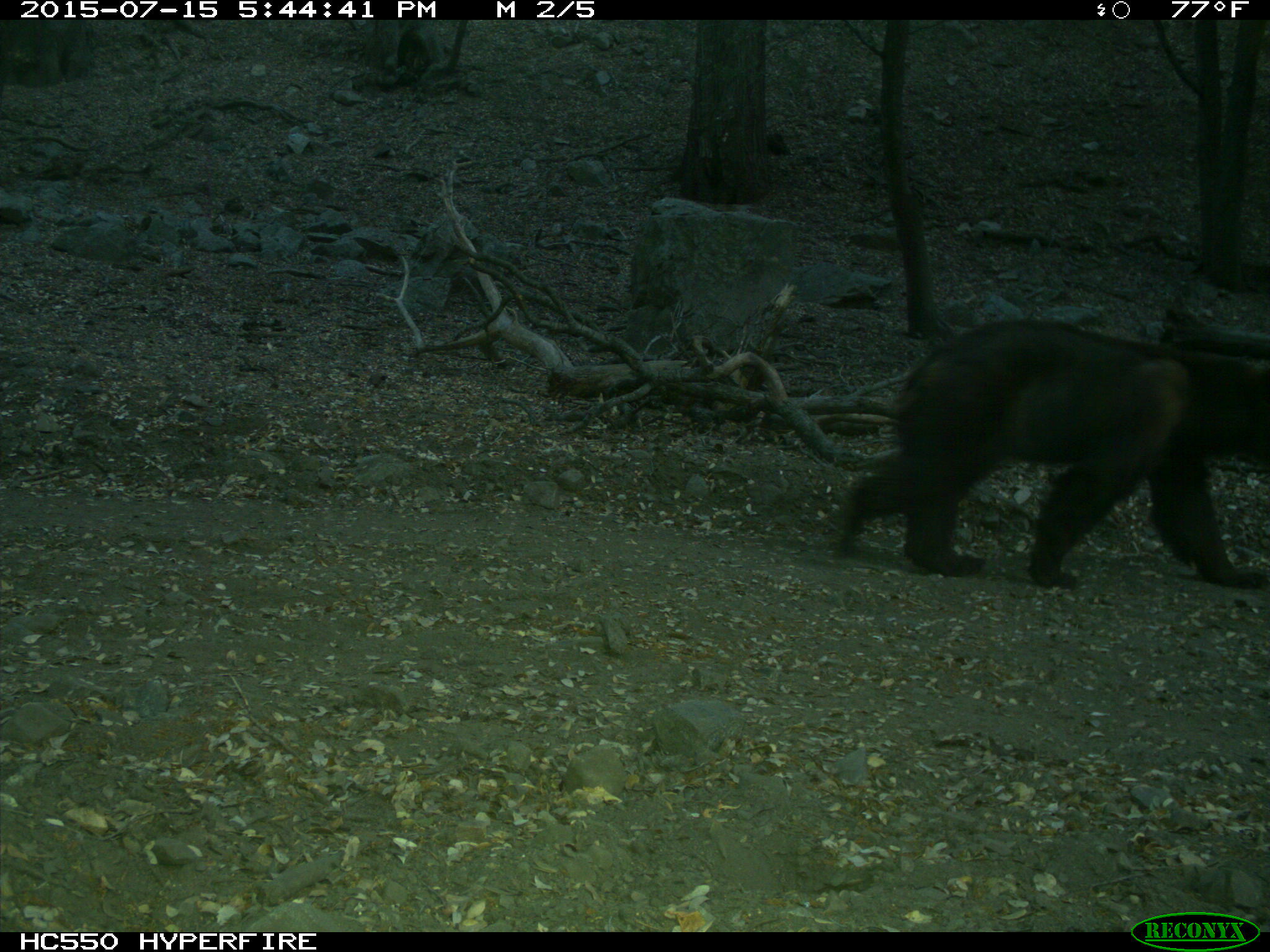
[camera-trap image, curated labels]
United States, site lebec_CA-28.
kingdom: Animalia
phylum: Chordata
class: Mammalia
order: Carnivora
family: Ursidae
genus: Ursus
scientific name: Ursus americanus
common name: american black bear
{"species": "Ursus americanus (american black bear)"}